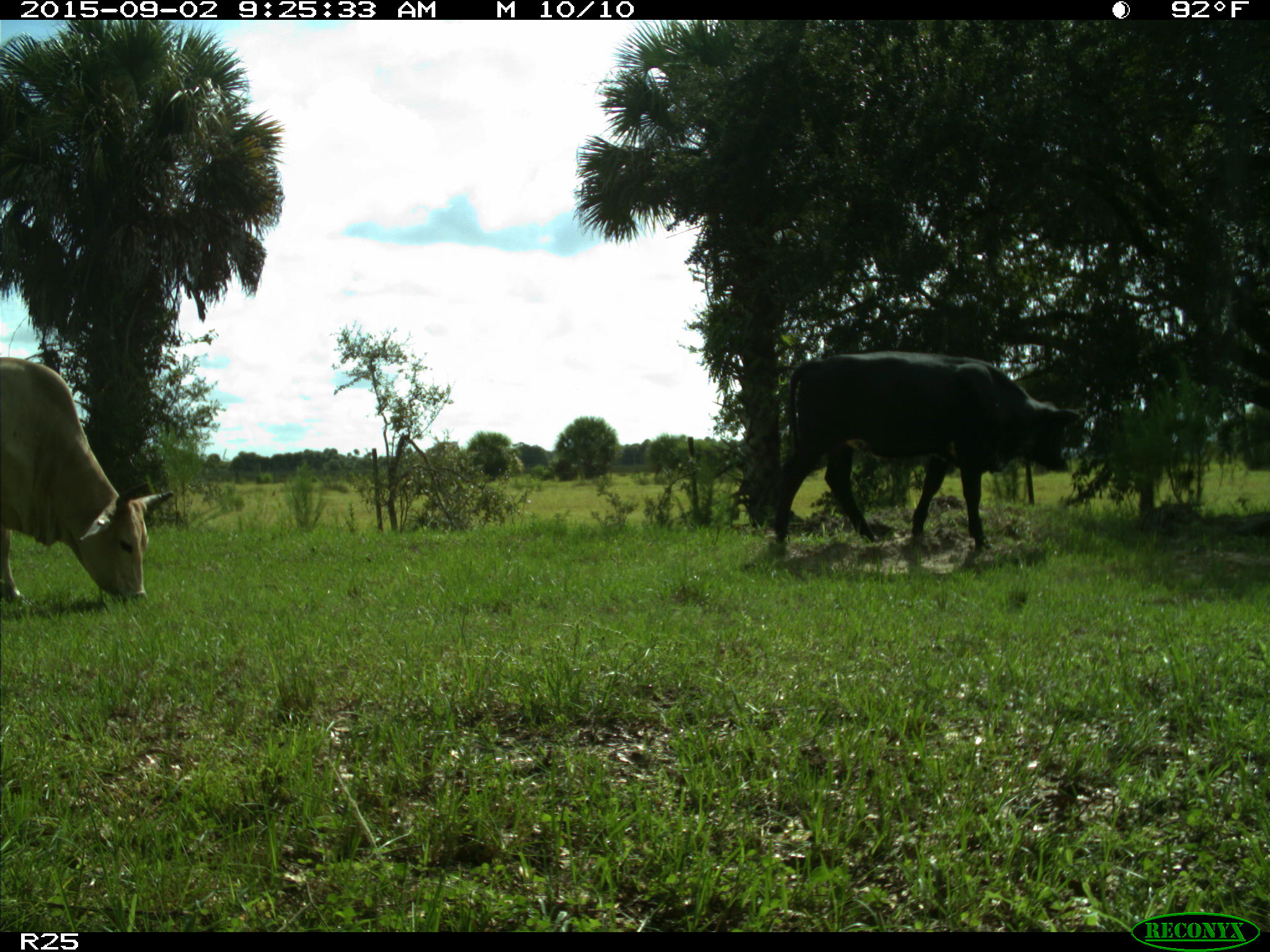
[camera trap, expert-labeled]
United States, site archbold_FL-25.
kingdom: Animalia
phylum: Chordata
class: Mammalia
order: Artiodactyla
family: Bovidae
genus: Bos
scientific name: Bos taurus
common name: domestic cow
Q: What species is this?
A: Bos taurus (domestic cow).